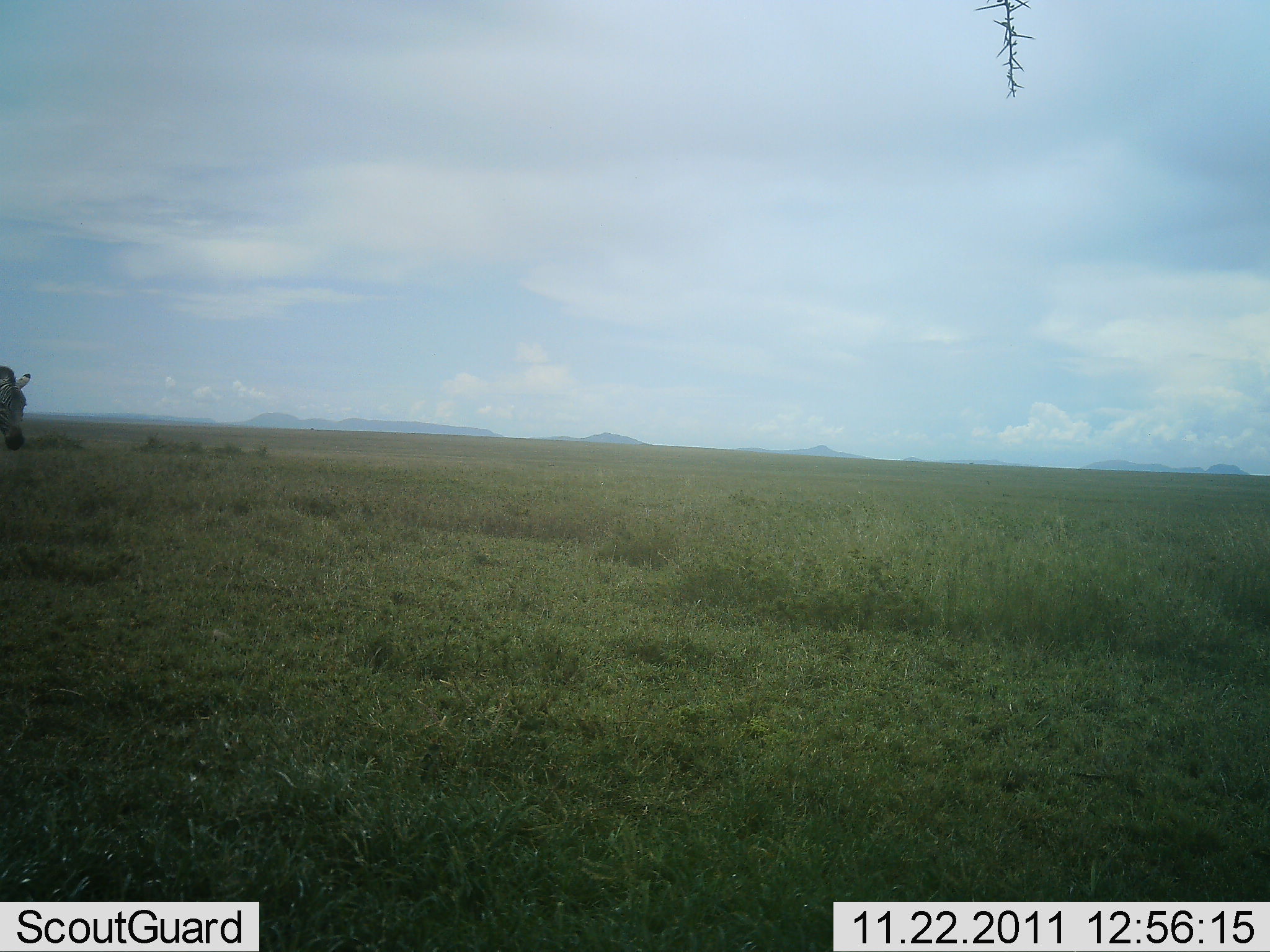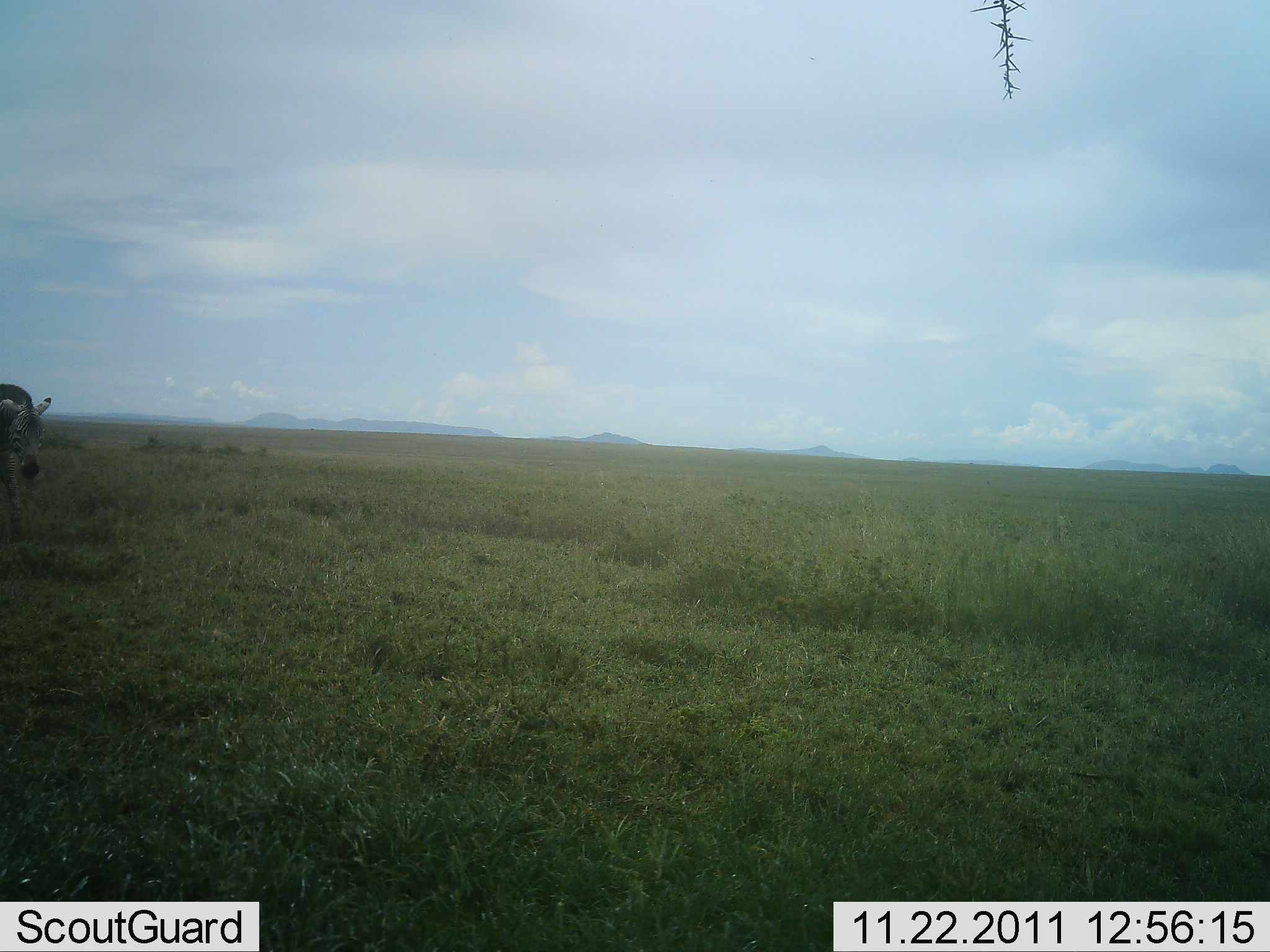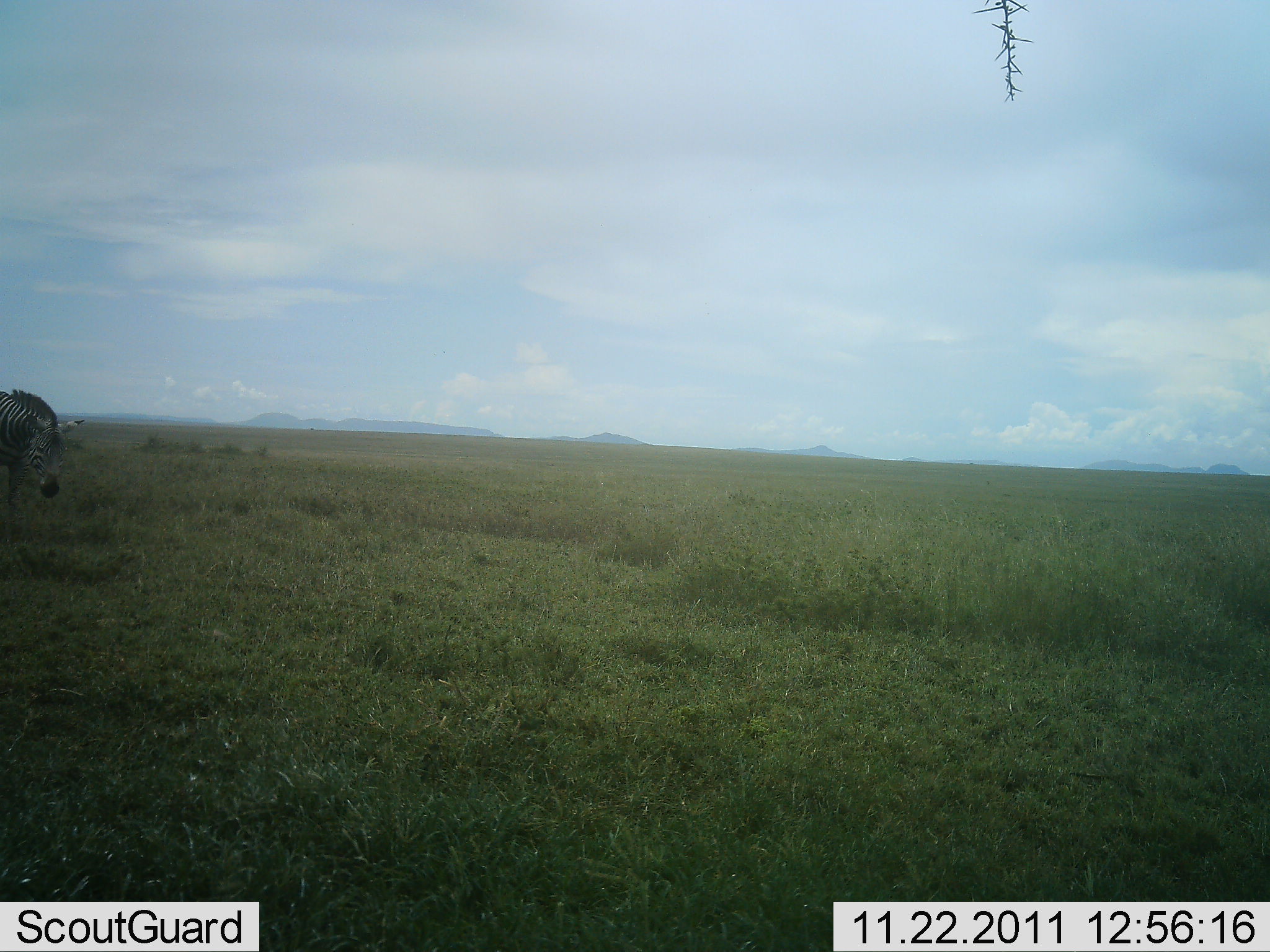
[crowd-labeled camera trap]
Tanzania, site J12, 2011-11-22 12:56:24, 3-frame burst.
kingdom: Animalia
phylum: Chordata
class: Mammalia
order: Perissodactyla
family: Equidae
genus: Equus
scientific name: Equus quagga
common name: plains zebra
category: zebra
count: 1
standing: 25%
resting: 0%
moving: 67%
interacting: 0%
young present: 0%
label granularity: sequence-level